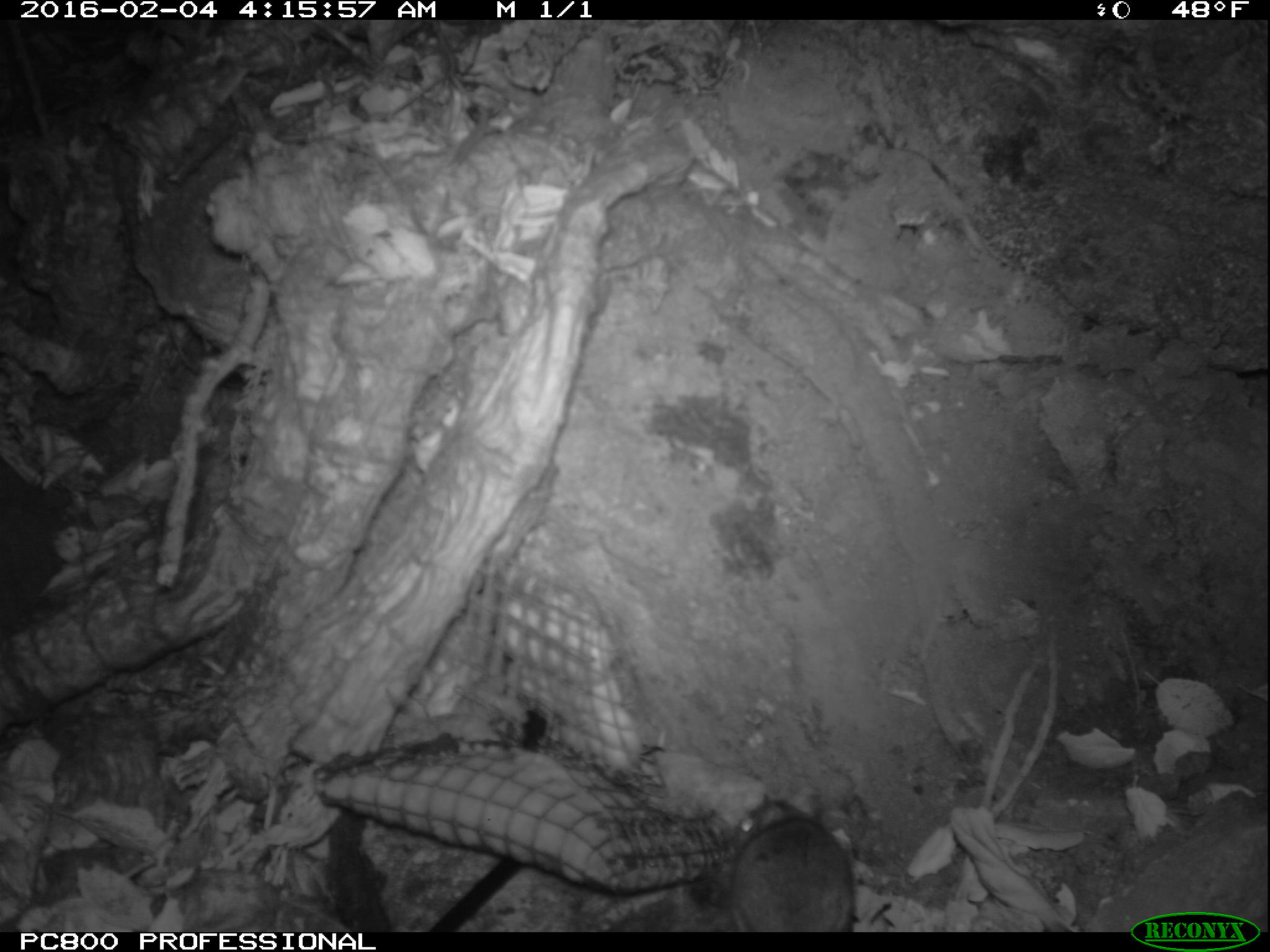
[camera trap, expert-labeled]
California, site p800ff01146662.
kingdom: Animalia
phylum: Chordata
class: Mammalia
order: Rodentia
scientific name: Rodentia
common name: rodent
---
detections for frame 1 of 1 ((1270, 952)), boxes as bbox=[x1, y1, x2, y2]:
rodent: bbox=[724, 794, 856, 930]